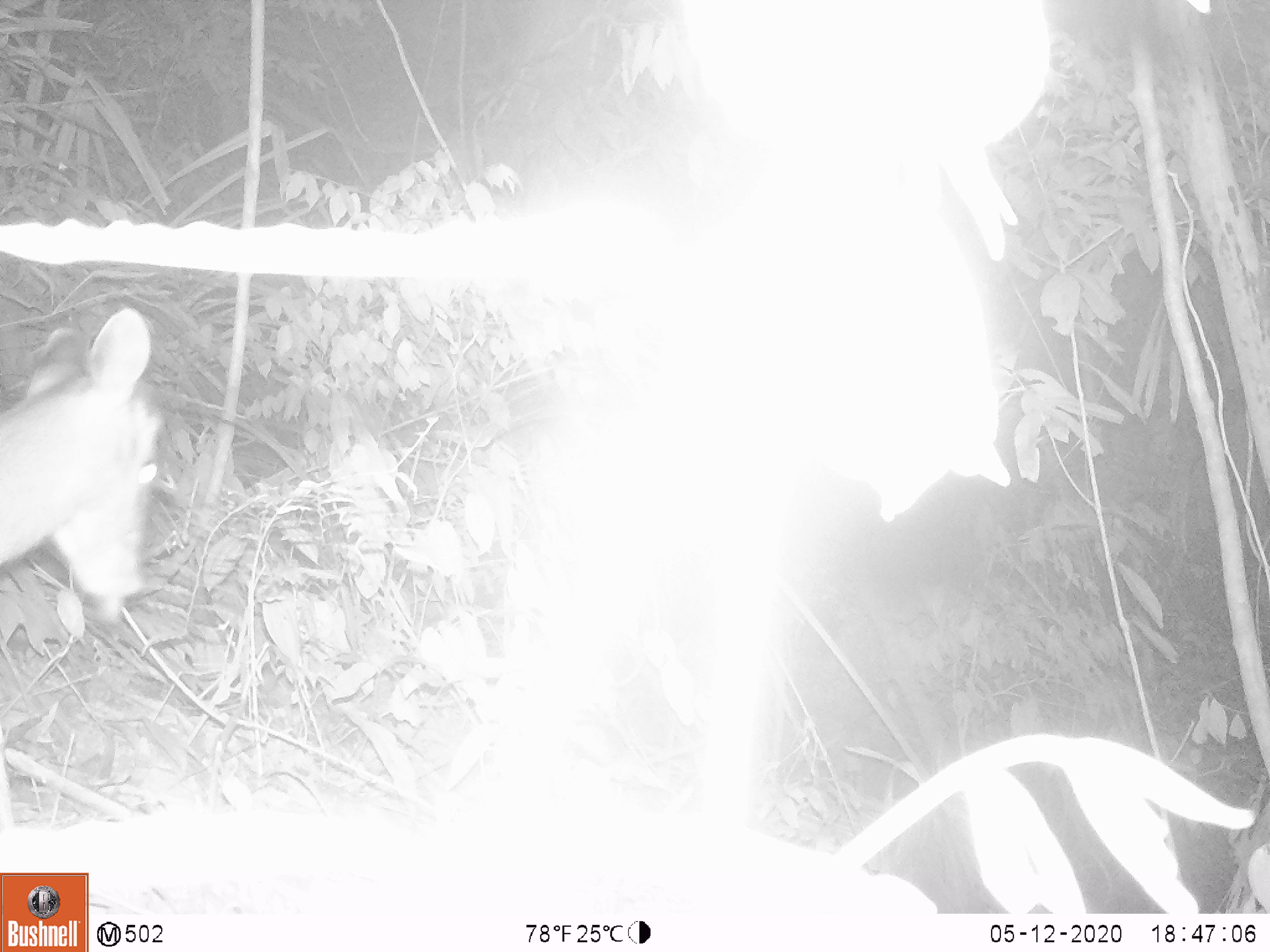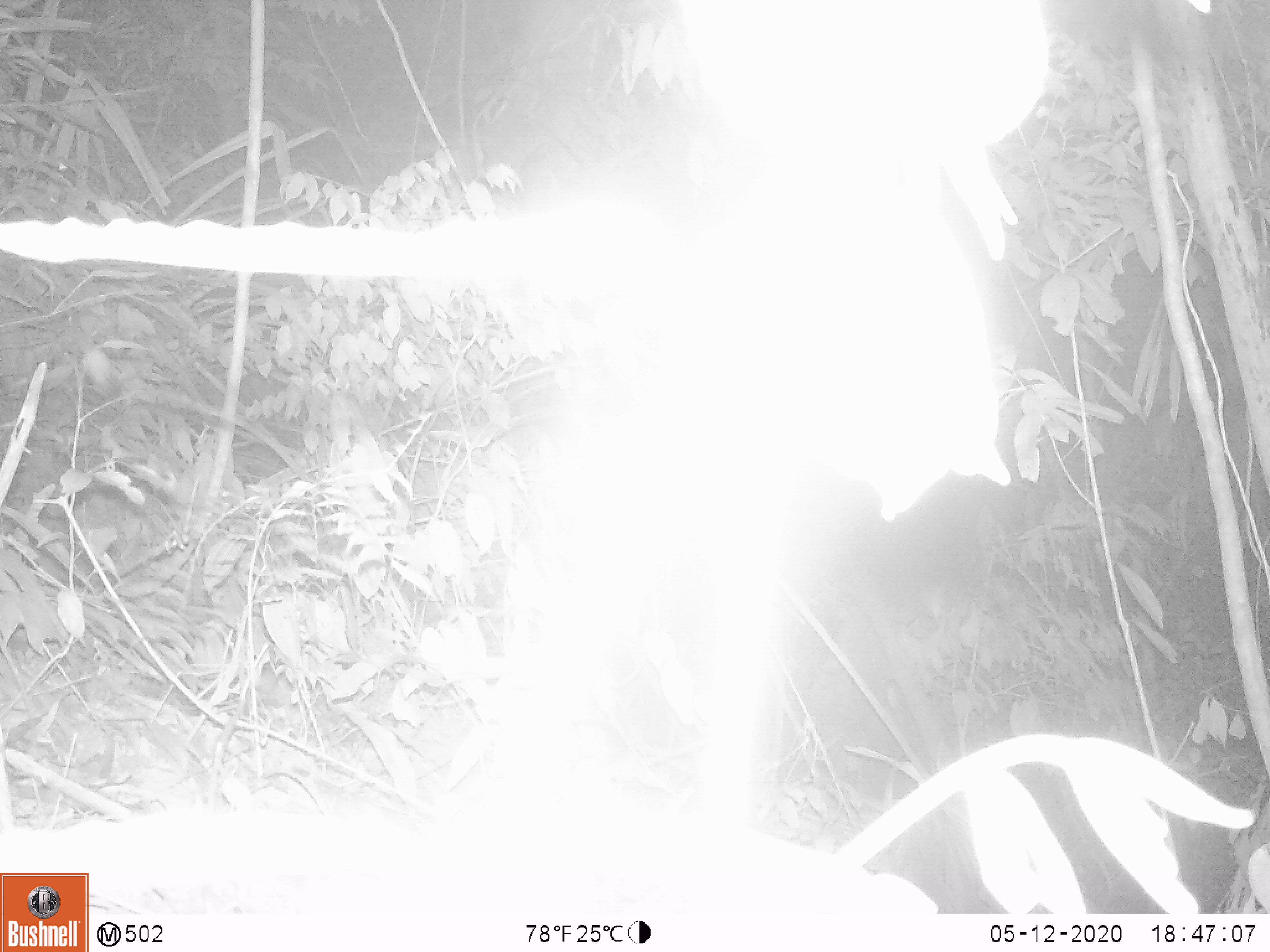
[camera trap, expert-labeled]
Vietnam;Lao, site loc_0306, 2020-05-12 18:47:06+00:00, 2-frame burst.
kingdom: Animalia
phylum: Chordata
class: Mammalia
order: Artiodactyla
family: Cervidae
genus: Muntiacus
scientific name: Muntiacus rooseveltorum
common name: roosevelt's muntjac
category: roosevelts muntjac group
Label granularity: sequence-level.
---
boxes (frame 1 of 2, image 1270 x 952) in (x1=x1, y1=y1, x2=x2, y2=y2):
roosevelts muntjac group: (x1=0, y1=307, x2=160, y2=623)